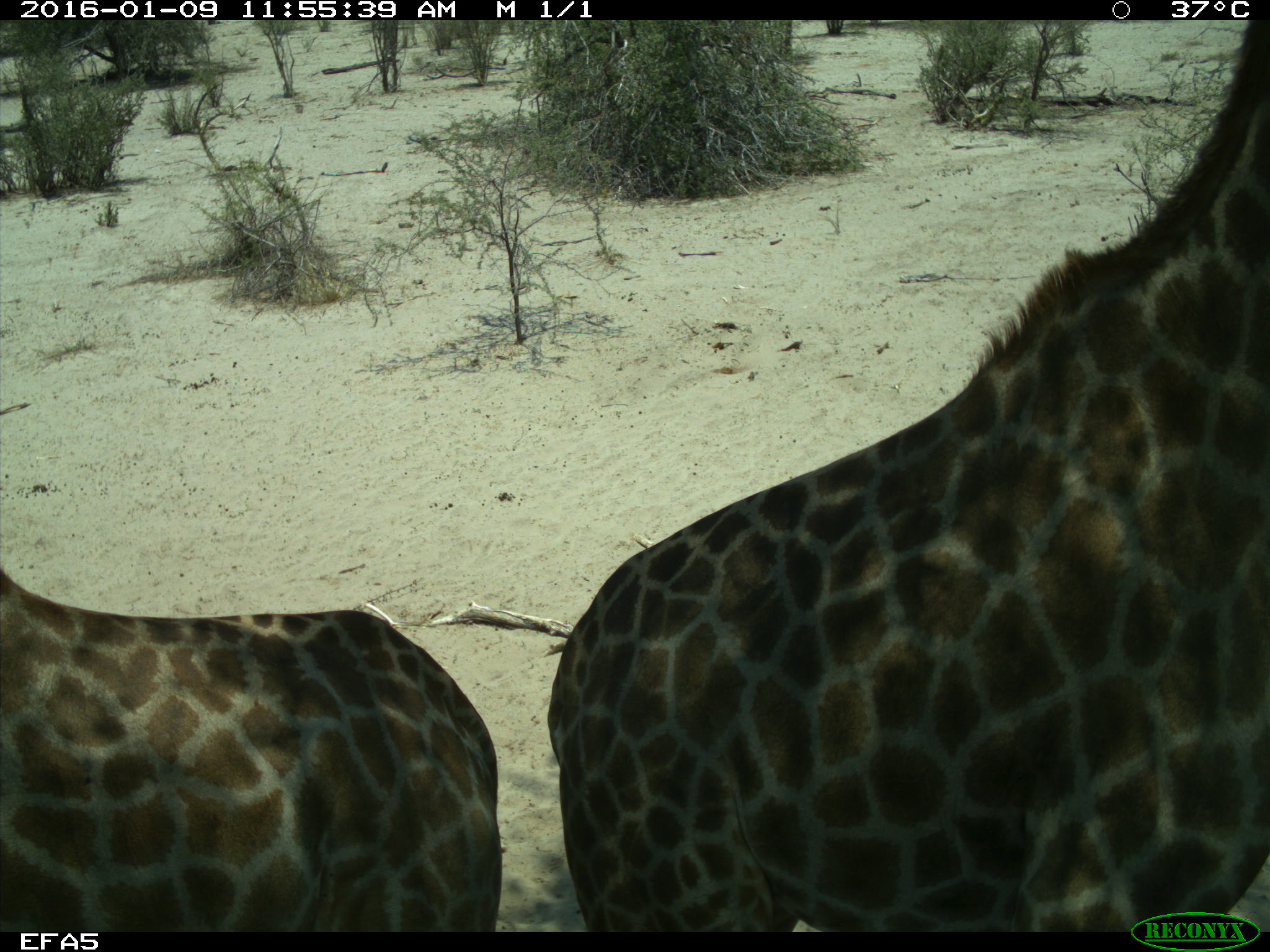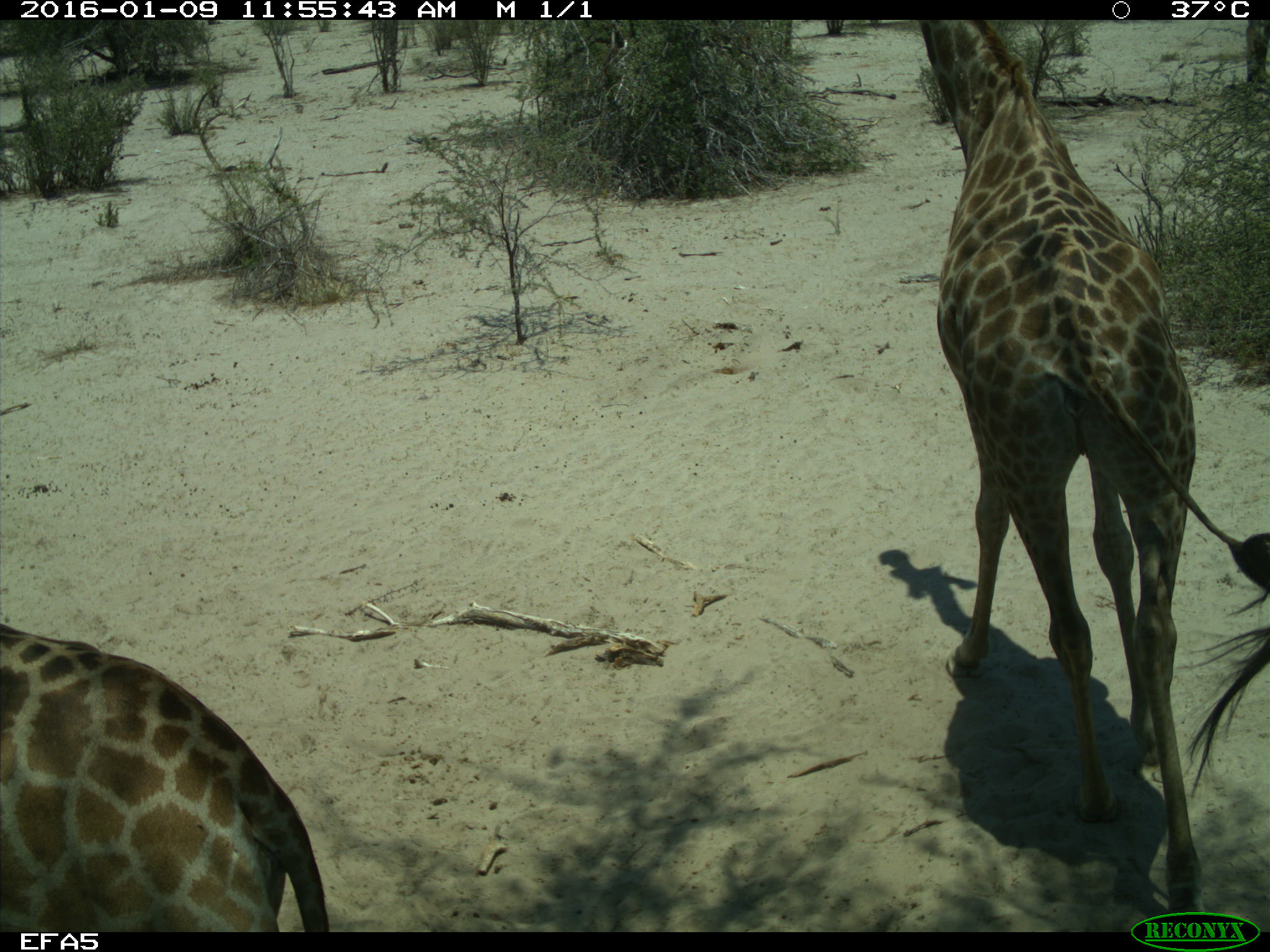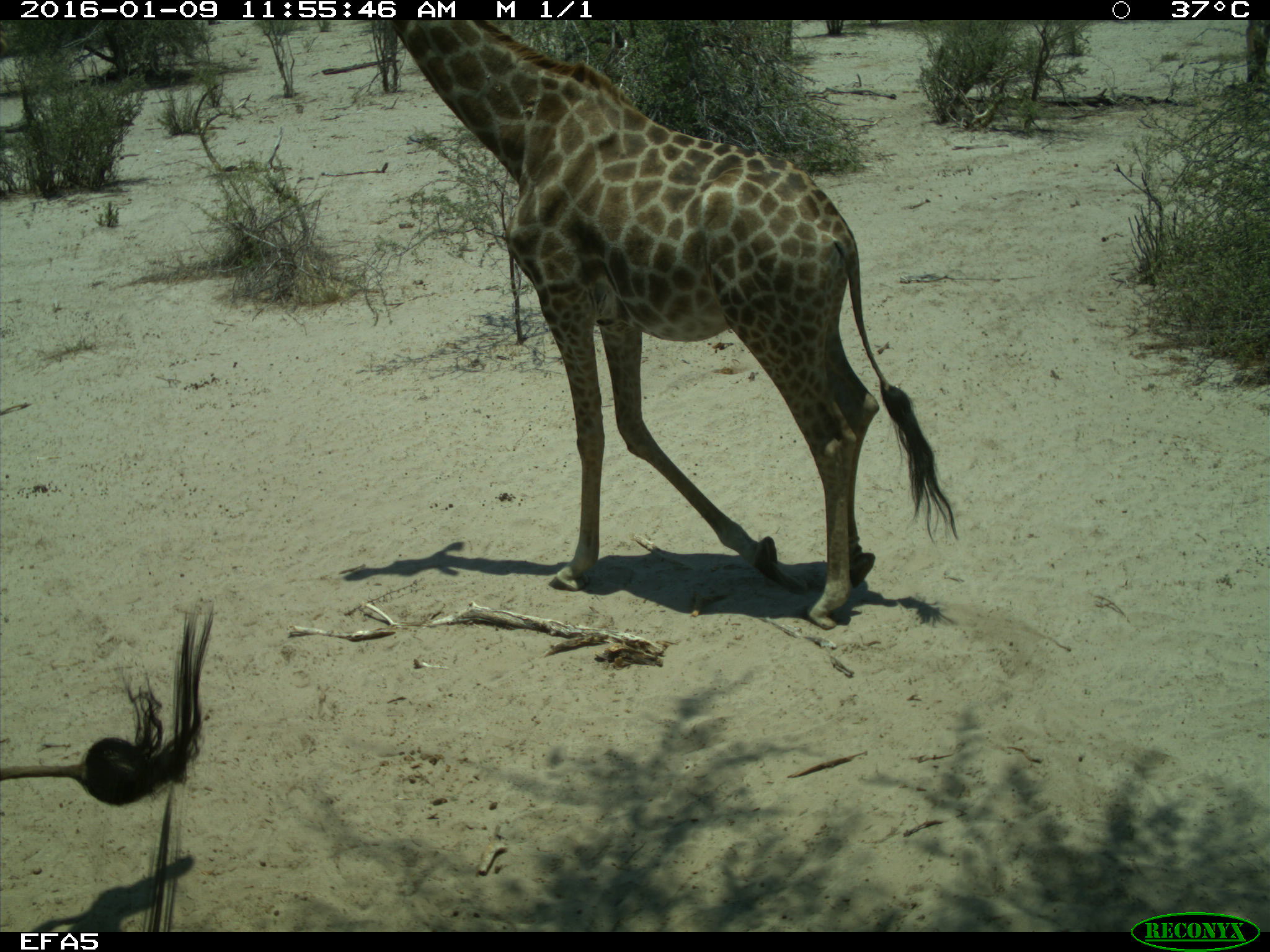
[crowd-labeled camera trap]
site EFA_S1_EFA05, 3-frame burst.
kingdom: Animalia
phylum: Chordata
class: Mammalia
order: Artiodactyla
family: Giraffidae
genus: Giraffa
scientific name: Giraffa camelopardalis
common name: giraffe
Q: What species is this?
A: Giraffe (Giraffa camelopardalis).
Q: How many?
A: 2.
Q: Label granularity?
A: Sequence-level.